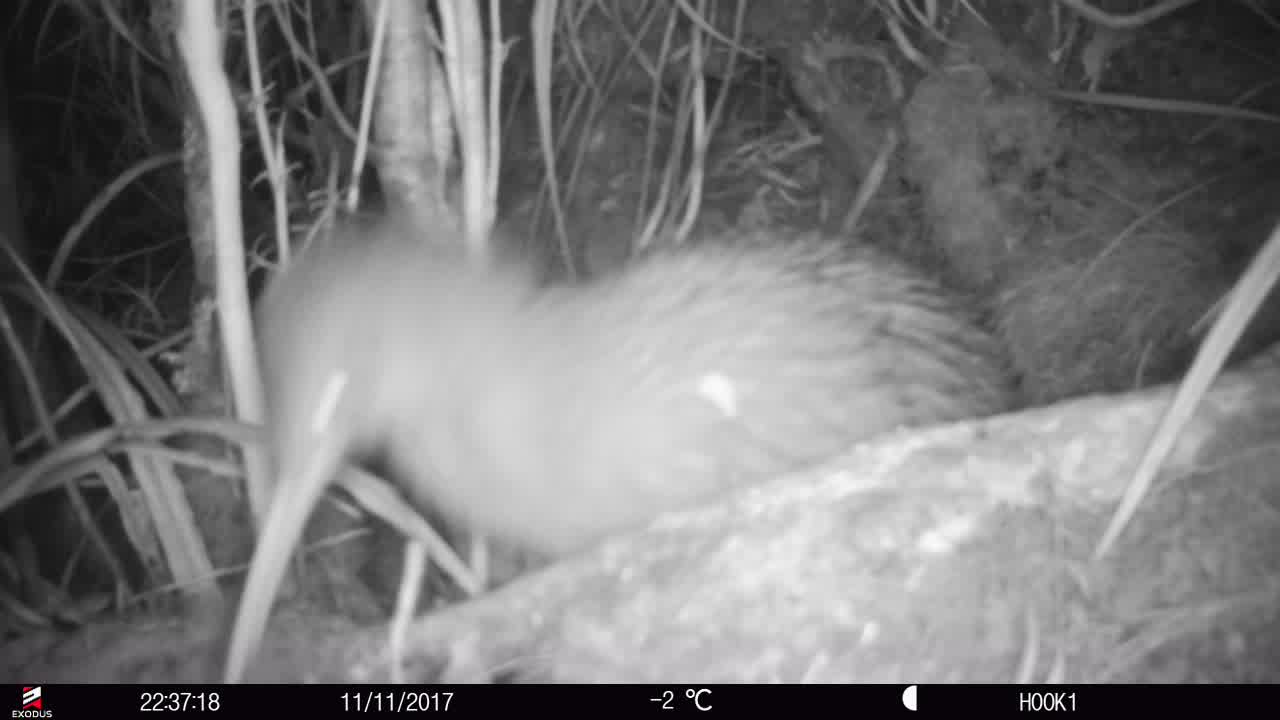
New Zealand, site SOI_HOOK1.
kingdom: Animalia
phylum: Chordata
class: Aves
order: Apterygiformes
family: Apterygidae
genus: Apteryx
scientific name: Apteryx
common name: kiwi